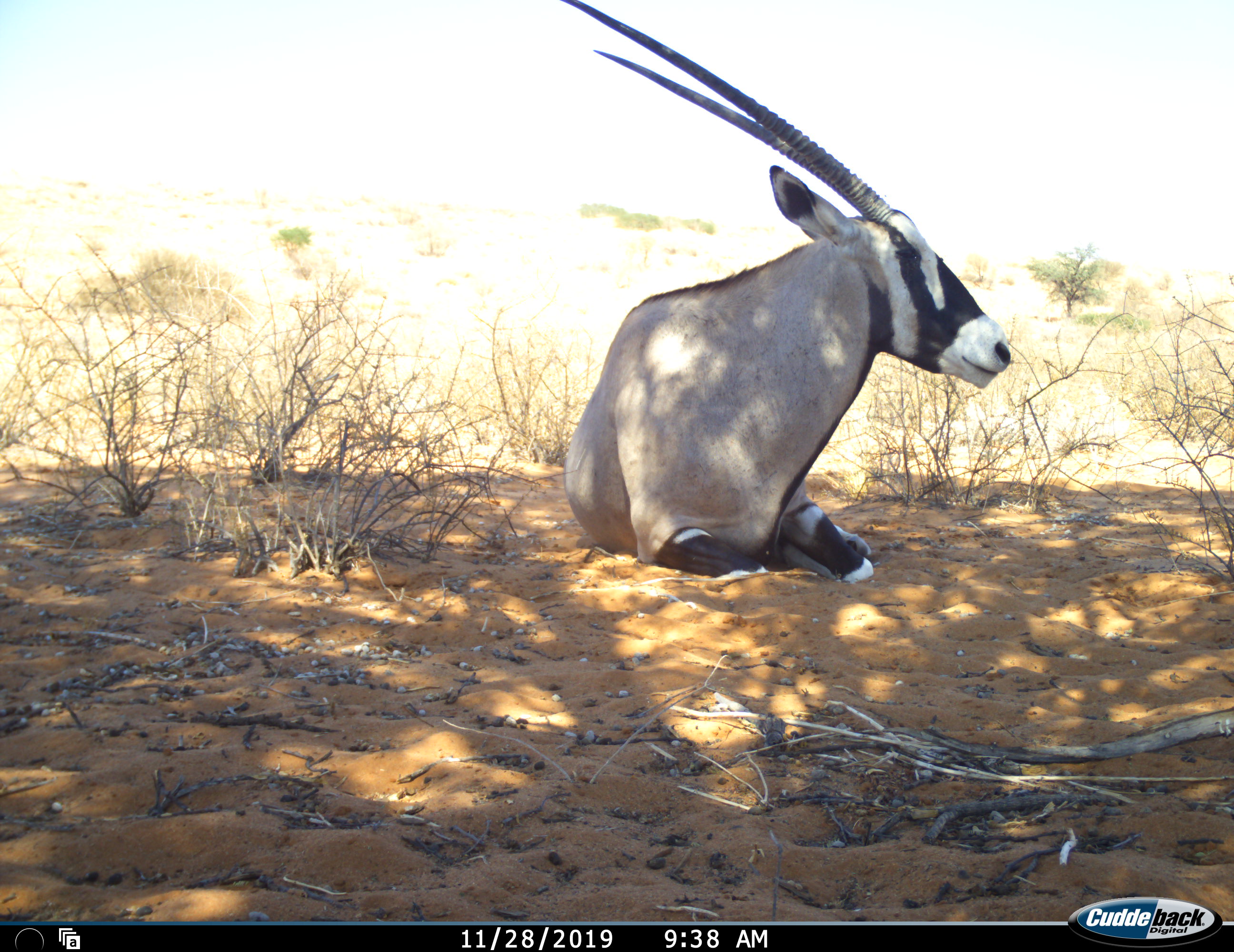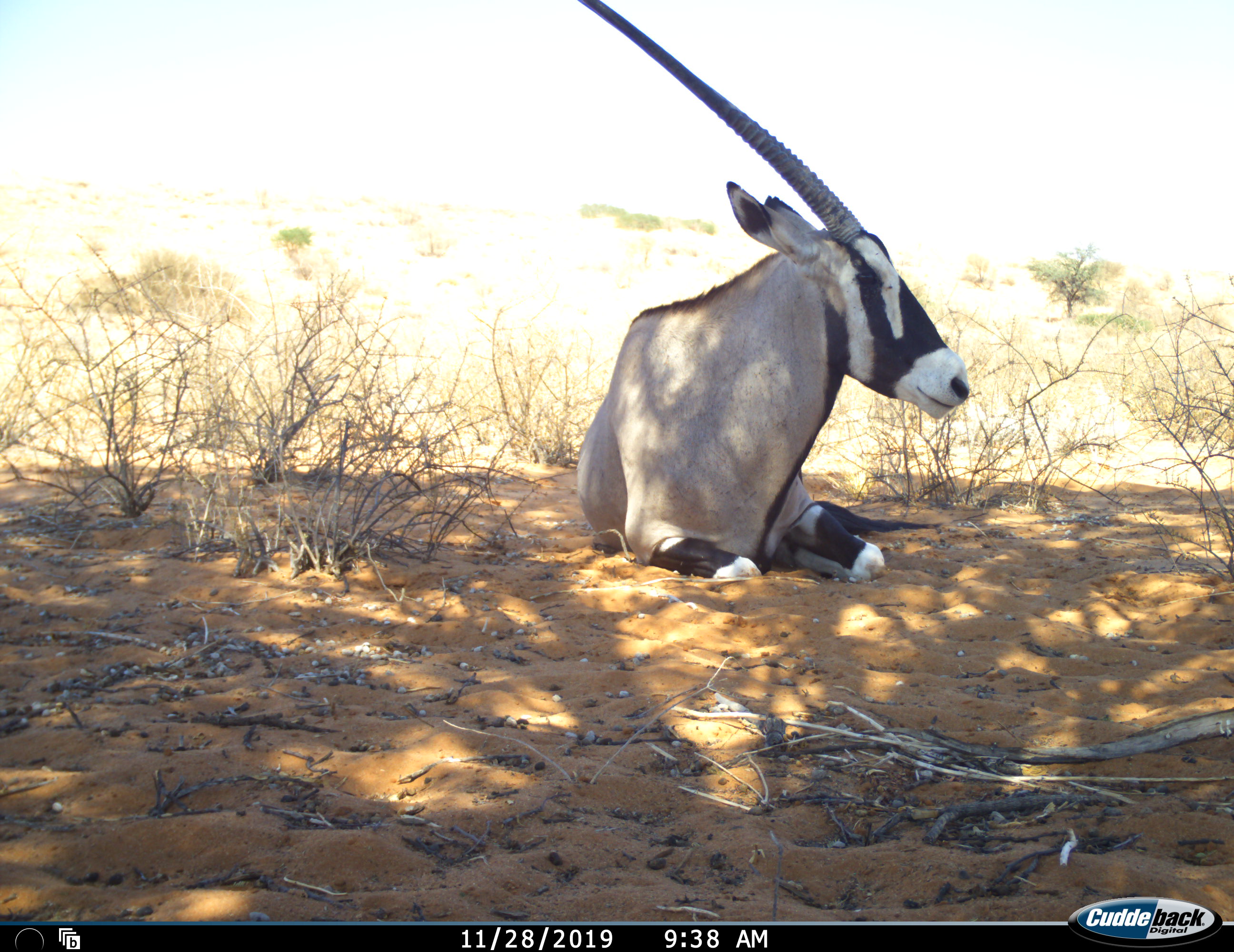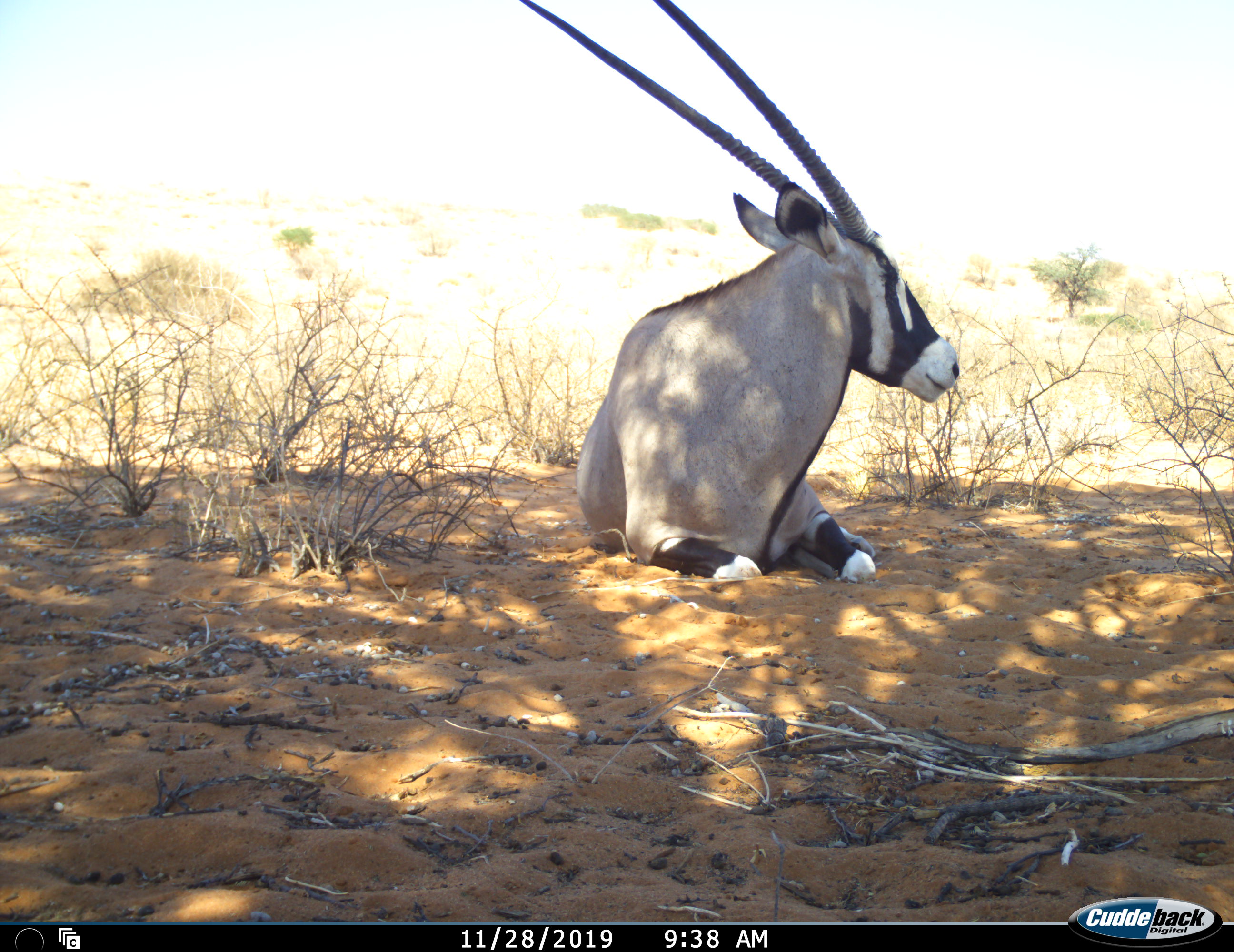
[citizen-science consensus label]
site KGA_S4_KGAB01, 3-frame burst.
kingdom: Animalia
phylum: Chordata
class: Mammalia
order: Artiodactyla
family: Bovidae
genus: Oryx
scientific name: Oryx gazella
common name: gemsbok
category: oryx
Oryx (gemsbok) (Oryx gazella), count 1. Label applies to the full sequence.